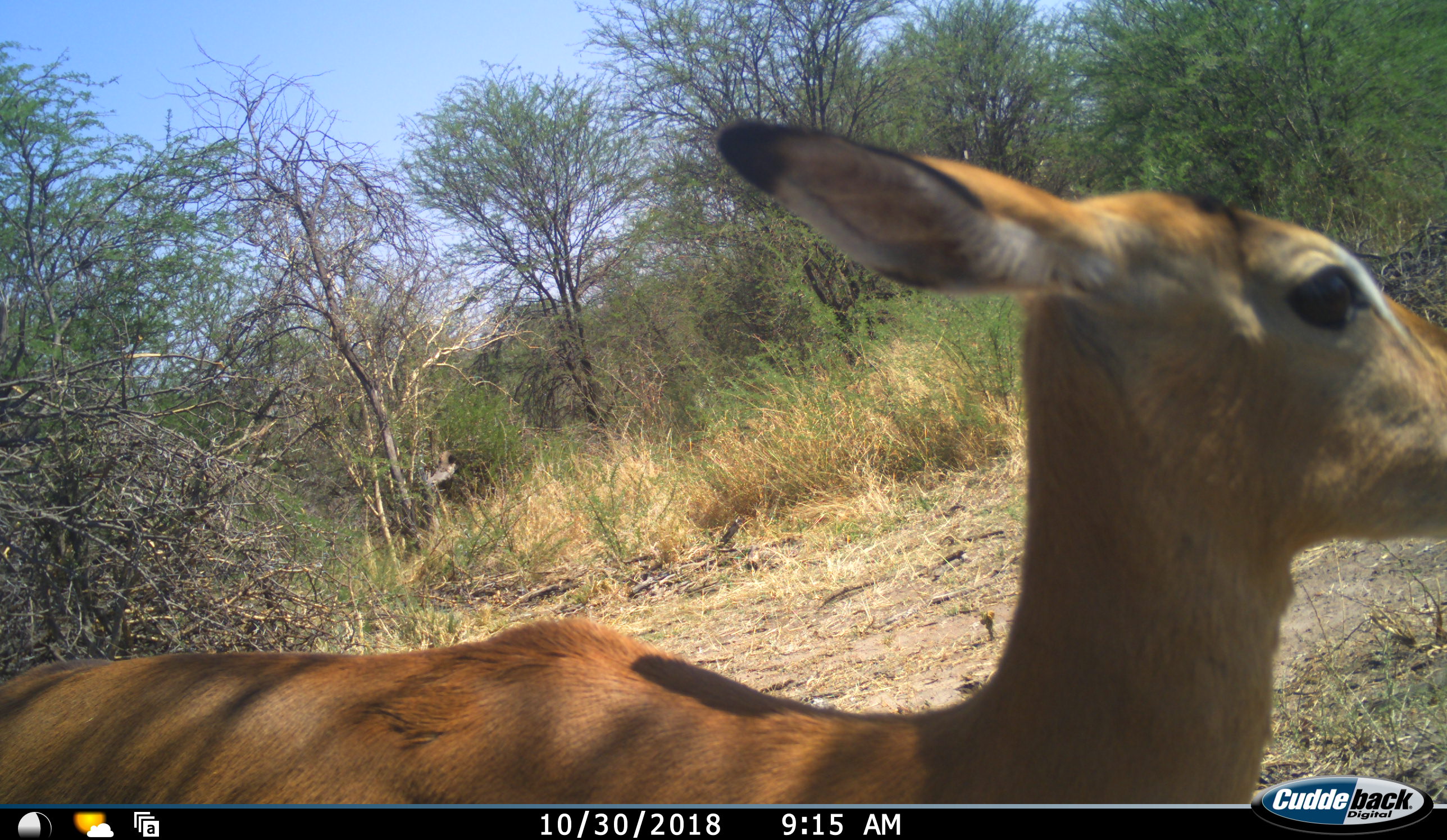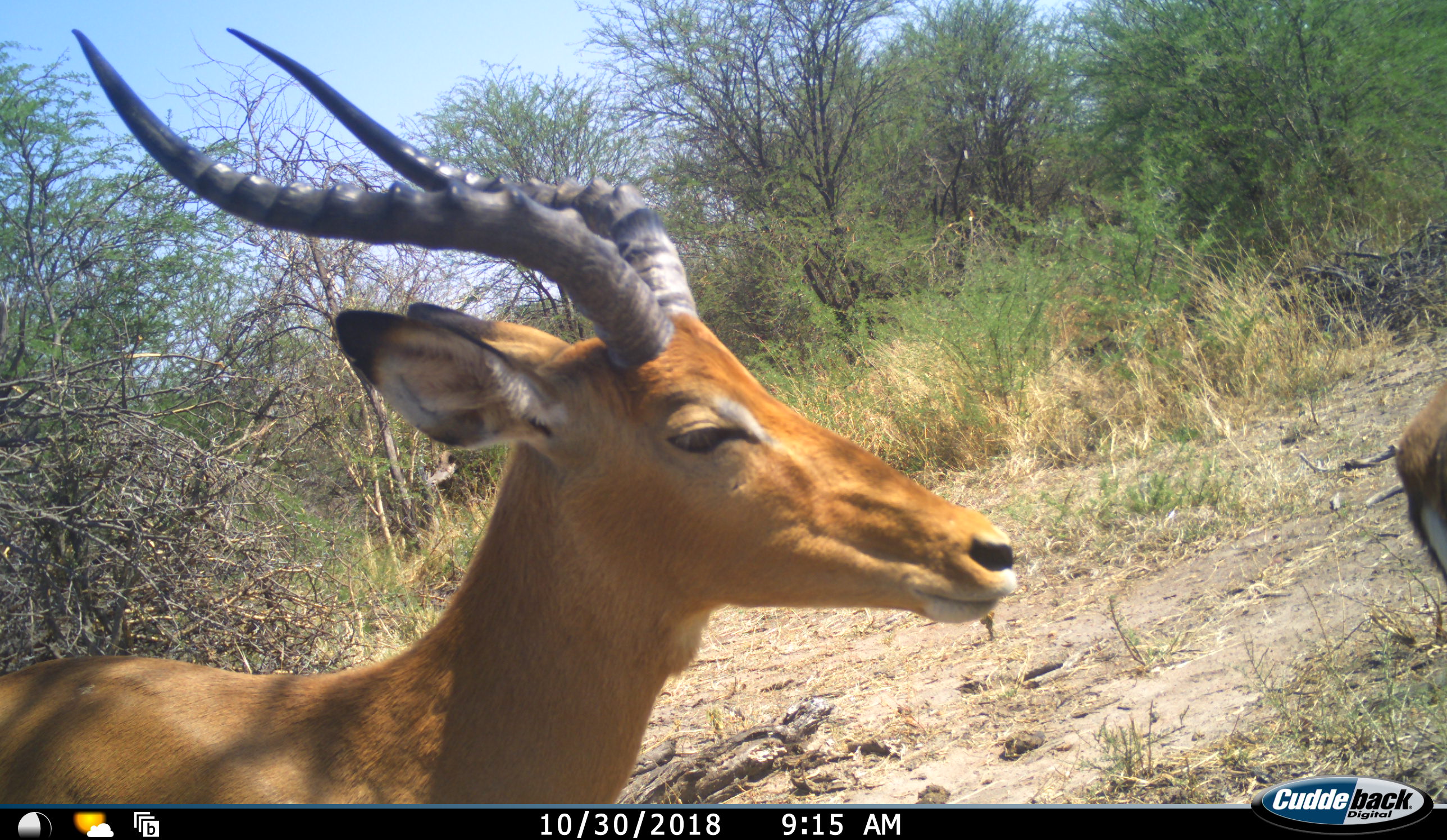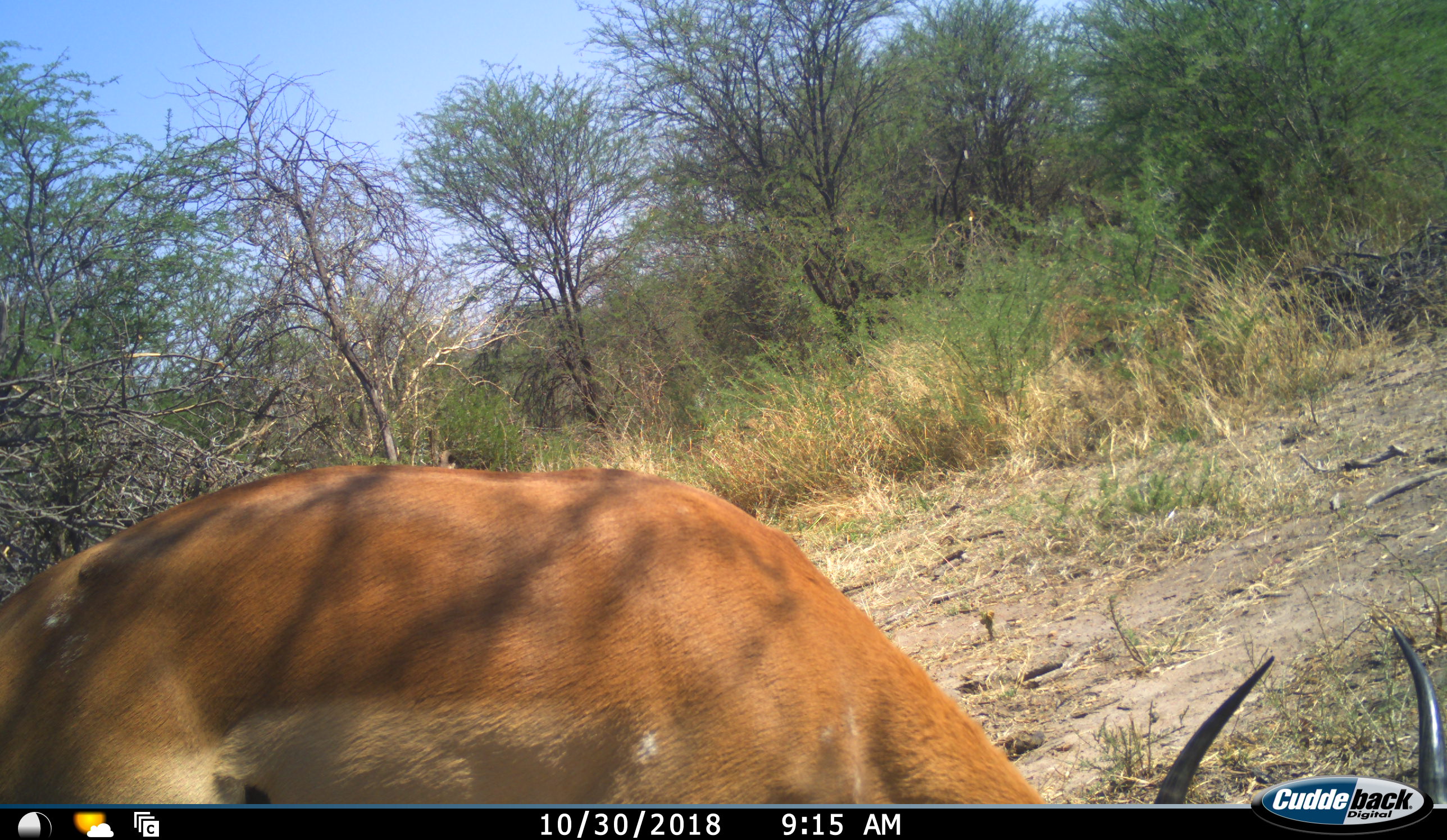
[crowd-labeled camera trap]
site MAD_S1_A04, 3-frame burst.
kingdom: Animalia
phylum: Chordata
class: Mammalia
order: Artiodactyla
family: Bovidae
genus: Aepyceros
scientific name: Aepyceros melampus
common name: impala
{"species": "impala (Aepyceros melampus)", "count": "2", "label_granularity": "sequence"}